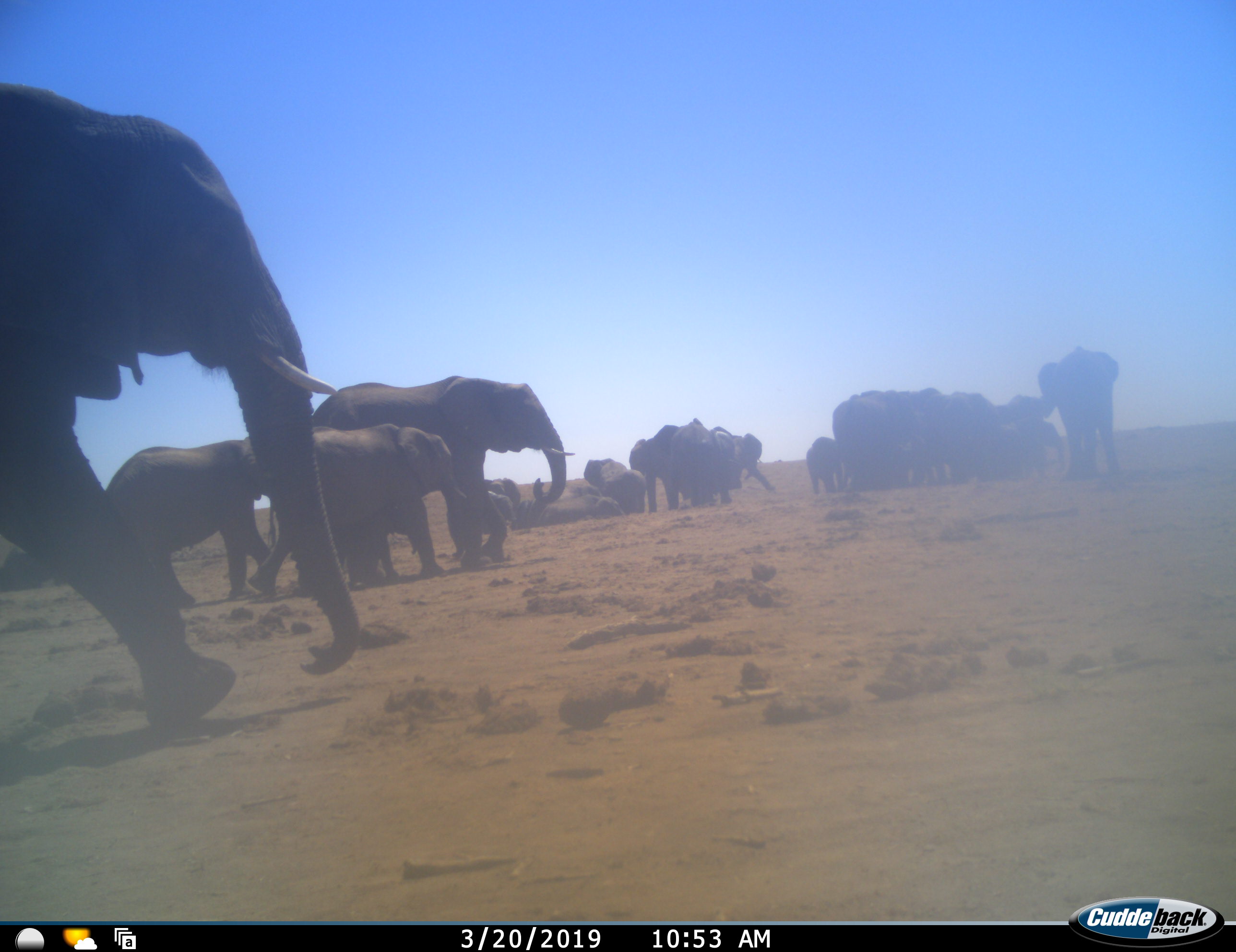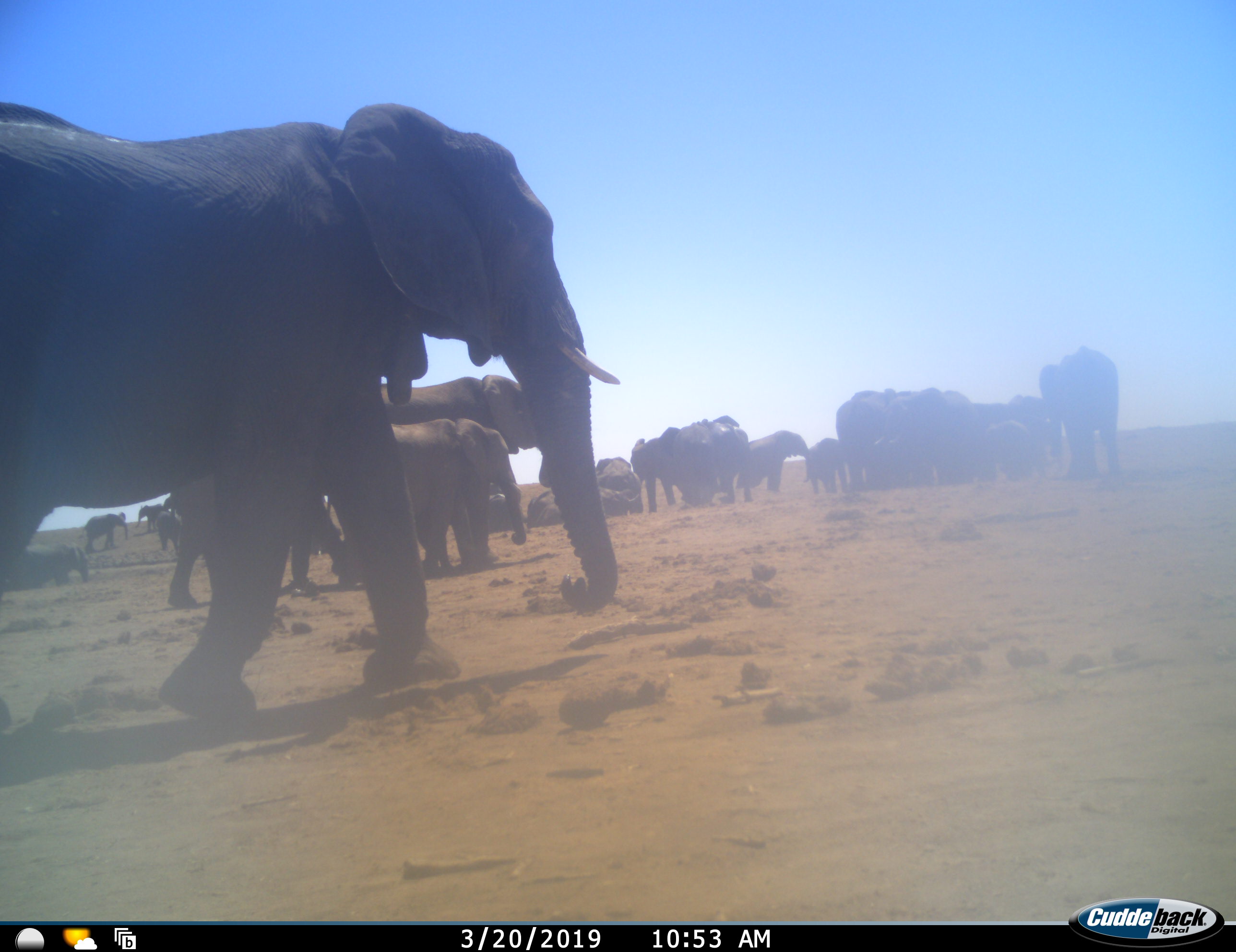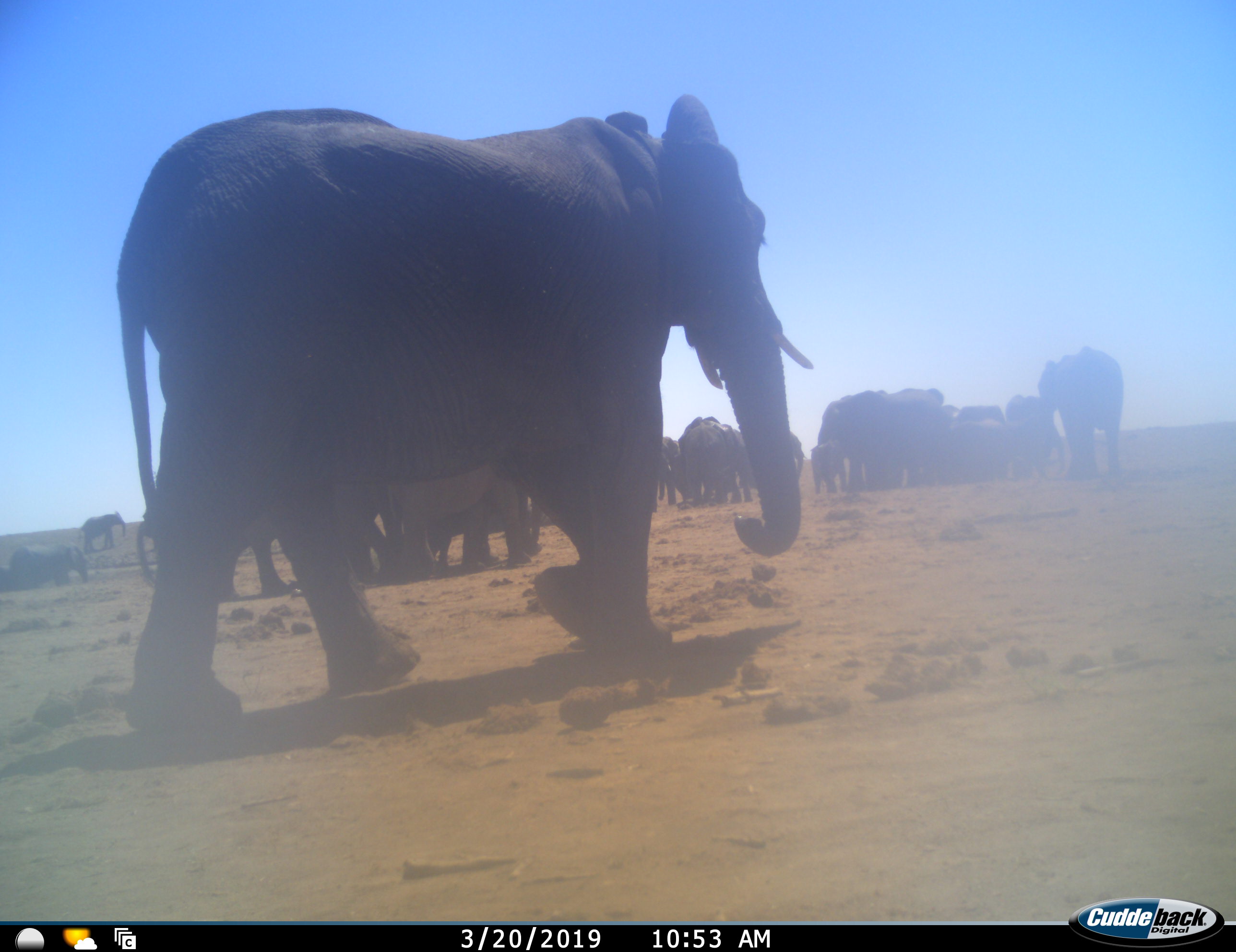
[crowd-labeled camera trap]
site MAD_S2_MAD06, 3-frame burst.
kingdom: Animalia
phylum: Chordata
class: Mammalia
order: Proboscidea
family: Elephantidae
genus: Loxodonta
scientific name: Loxodonta africana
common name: african bush elephant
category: elephant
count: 11-50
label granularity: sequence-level